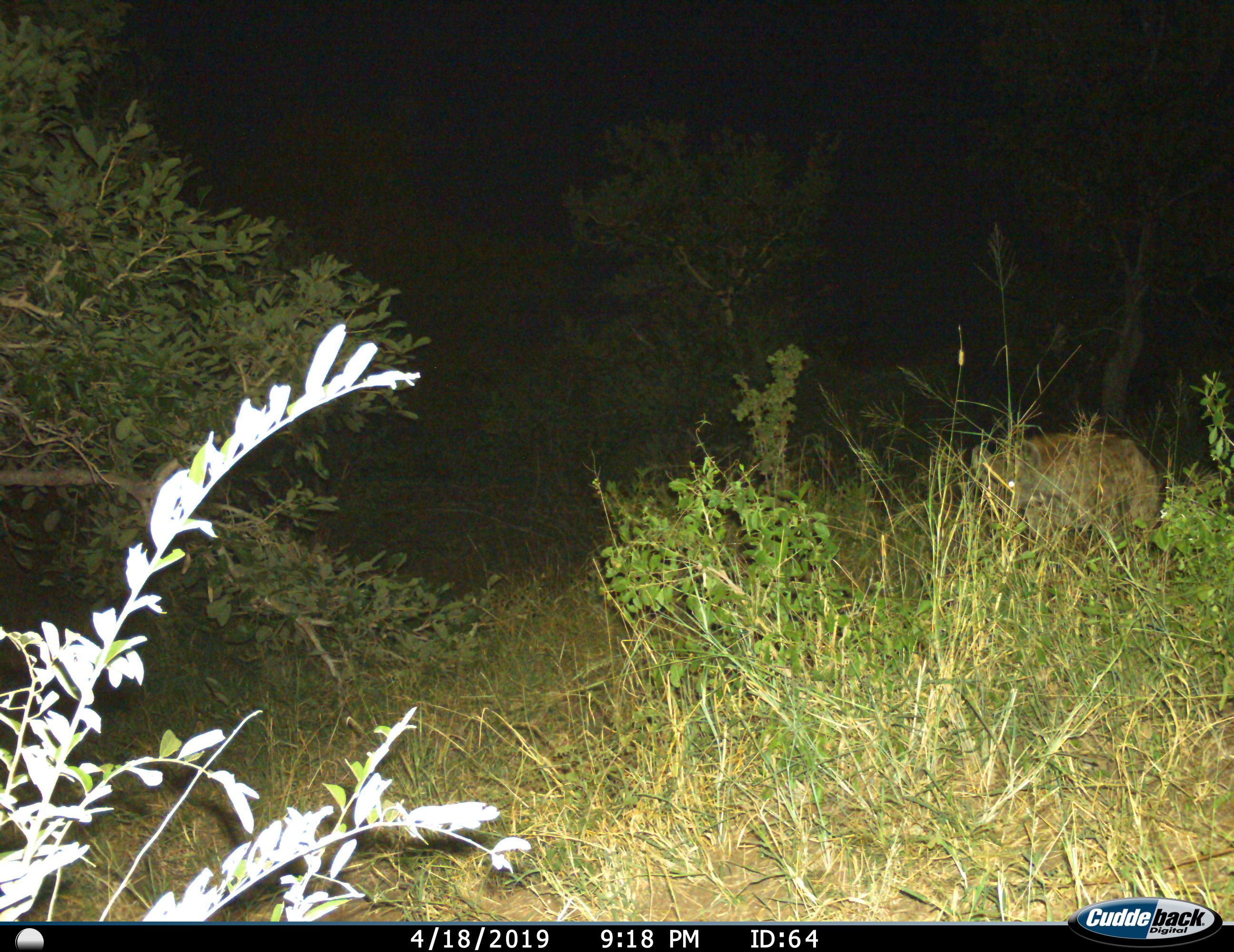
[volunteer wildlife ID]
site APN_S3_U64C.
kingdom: Animalia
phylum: Chordata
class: Mammalia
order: Carnivora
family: Hyaenidae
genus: Crocuta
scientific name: Crocuta crocuta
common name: spotted hyena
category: hyenaspotted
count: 1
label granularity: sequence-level